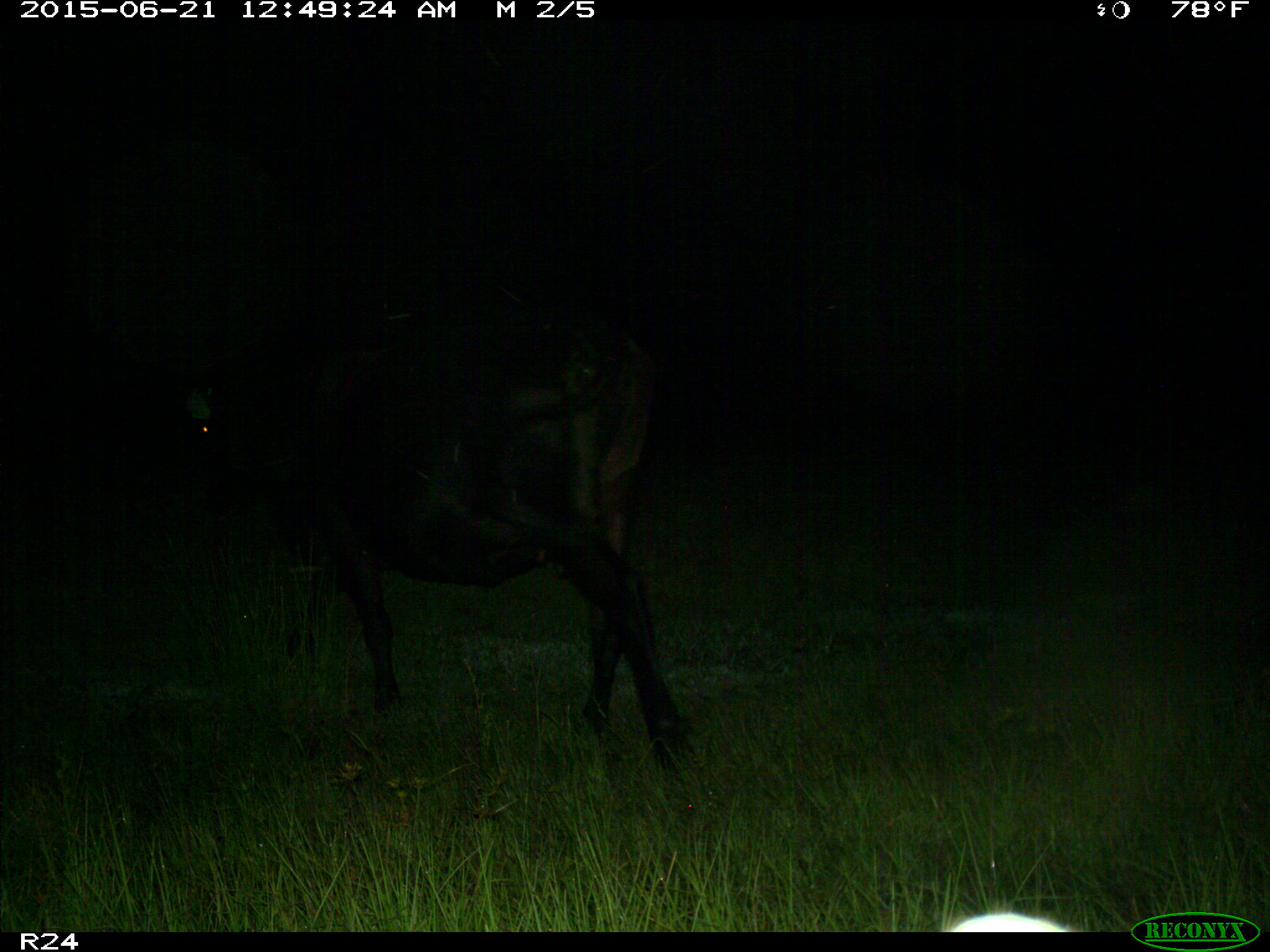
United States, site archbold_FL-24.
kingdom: Animalia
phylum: Chordata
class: Mammalia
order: Artiodactyla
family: Bovidae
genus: Bos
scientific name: Bos taurus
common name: domestic cow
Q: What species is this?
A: Bos taurus (domestic cow).